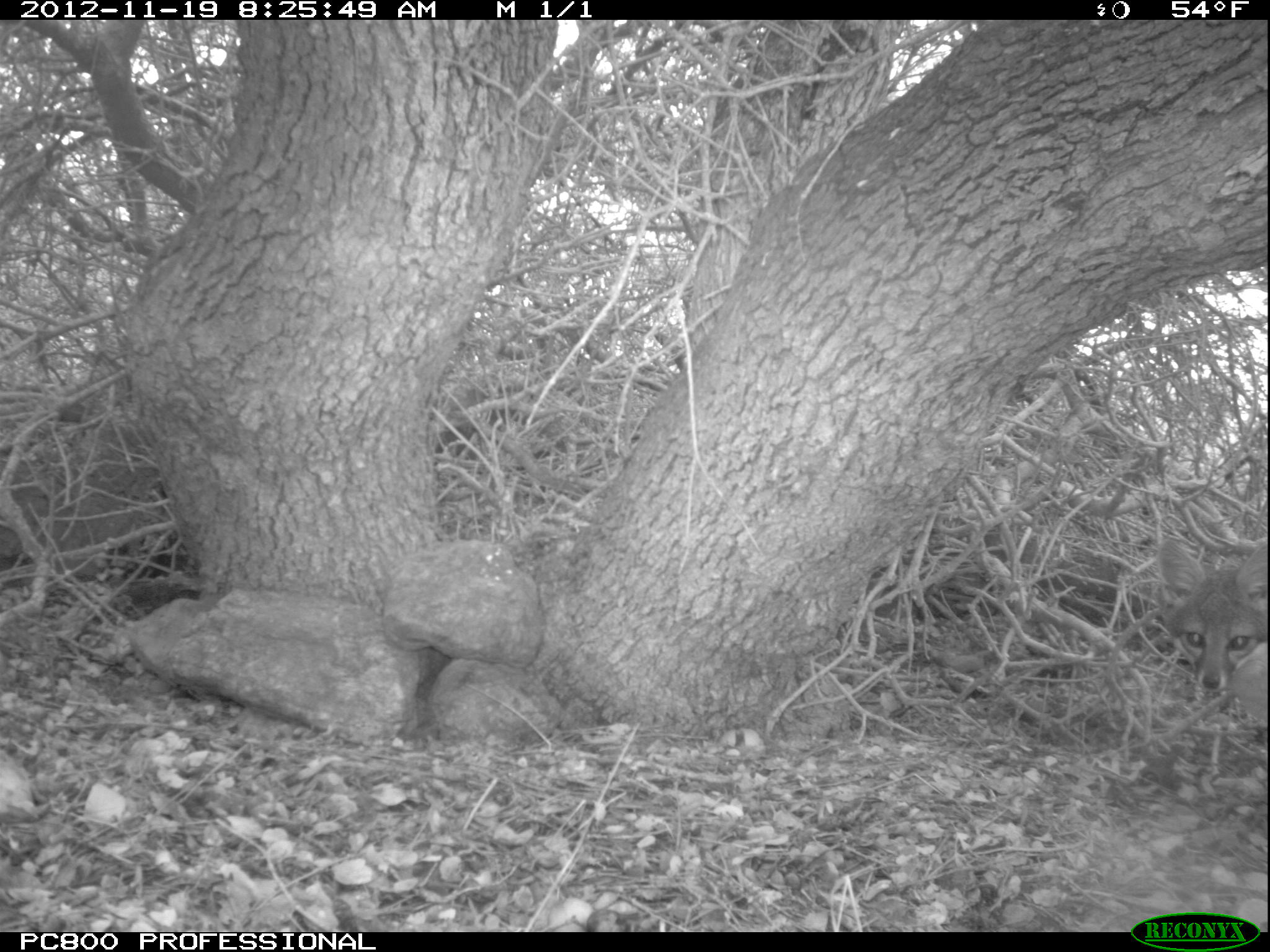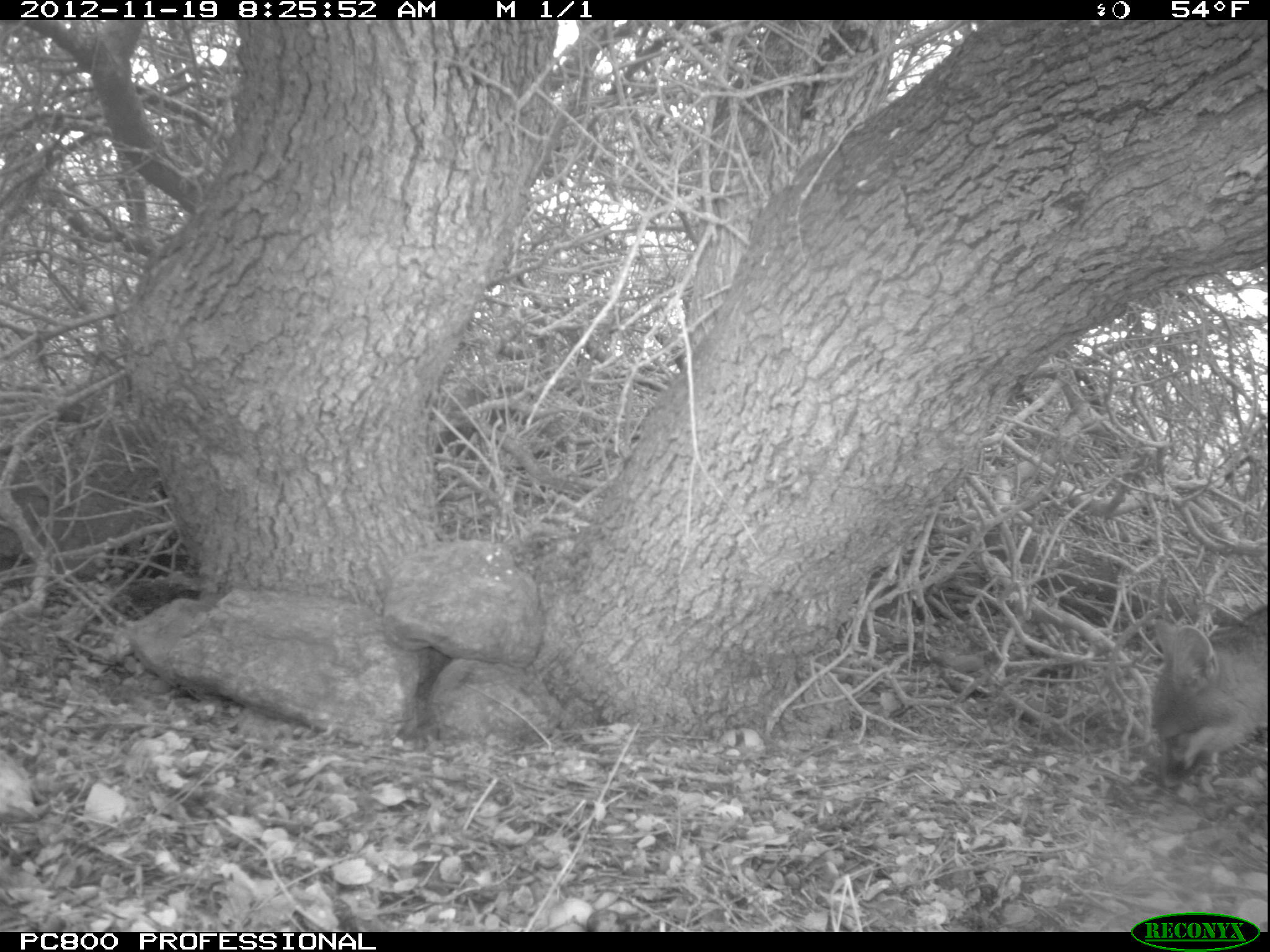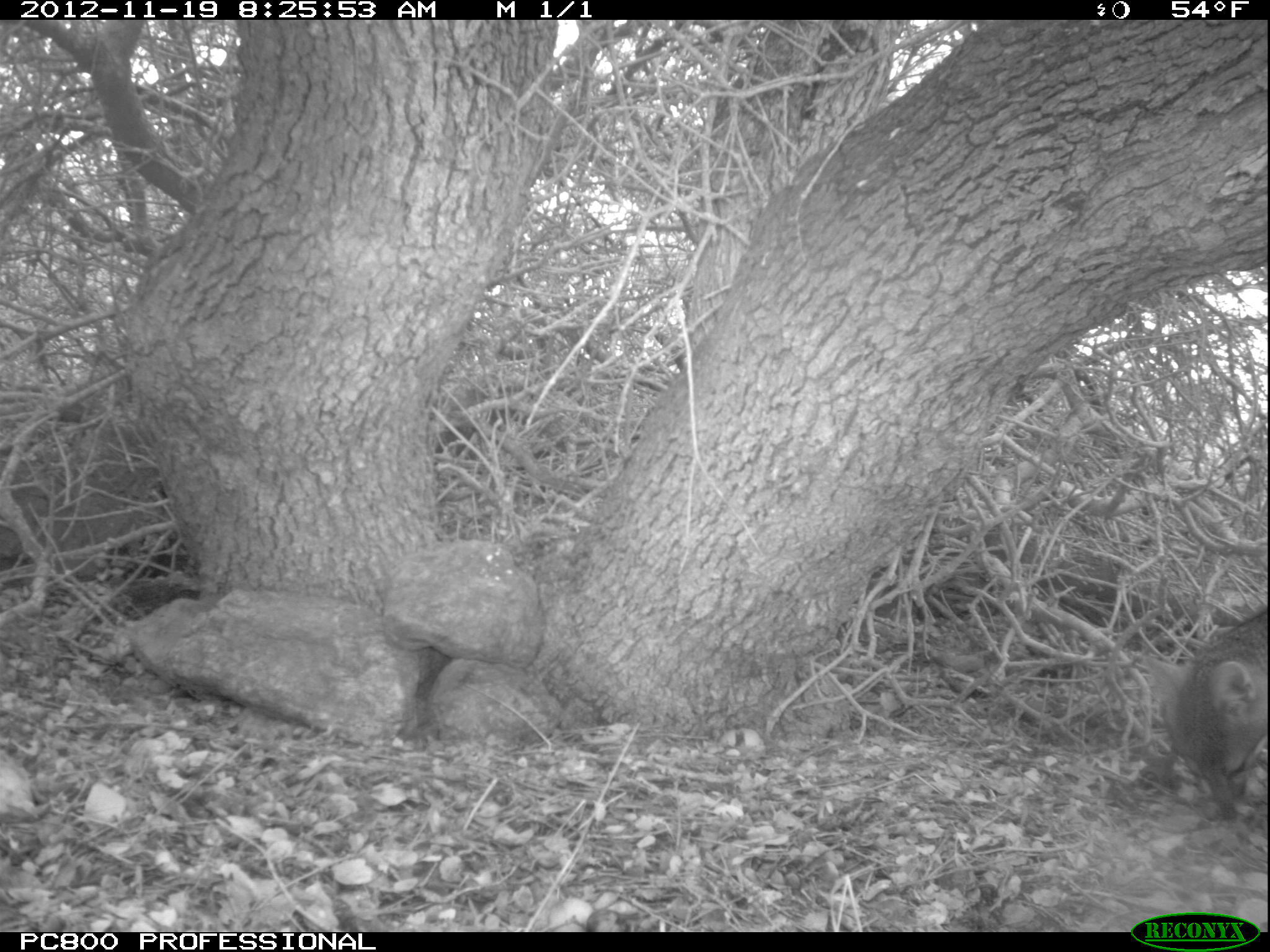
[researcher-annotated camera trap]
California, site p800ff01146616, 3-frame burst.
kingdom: Animalia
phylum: Chordata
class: Mammalia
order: Carnivora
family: Canidae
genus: Urocyon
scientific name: Urocyon littoralis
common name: island fox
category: fox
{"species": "fox (island fox) (Urocyon littoralis)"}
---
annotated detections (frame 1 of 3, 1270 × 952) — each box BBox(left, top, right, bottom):
fox: BBox(1157, 537, 1269, 728)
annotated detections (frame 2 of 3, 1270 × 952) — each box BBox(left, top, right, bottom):
fox: BBox(1151, 605, 1268, 791)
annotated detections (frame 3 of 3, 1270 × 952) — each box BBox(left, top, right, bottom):
fox: BBox(1143, 611, 1269, 821)